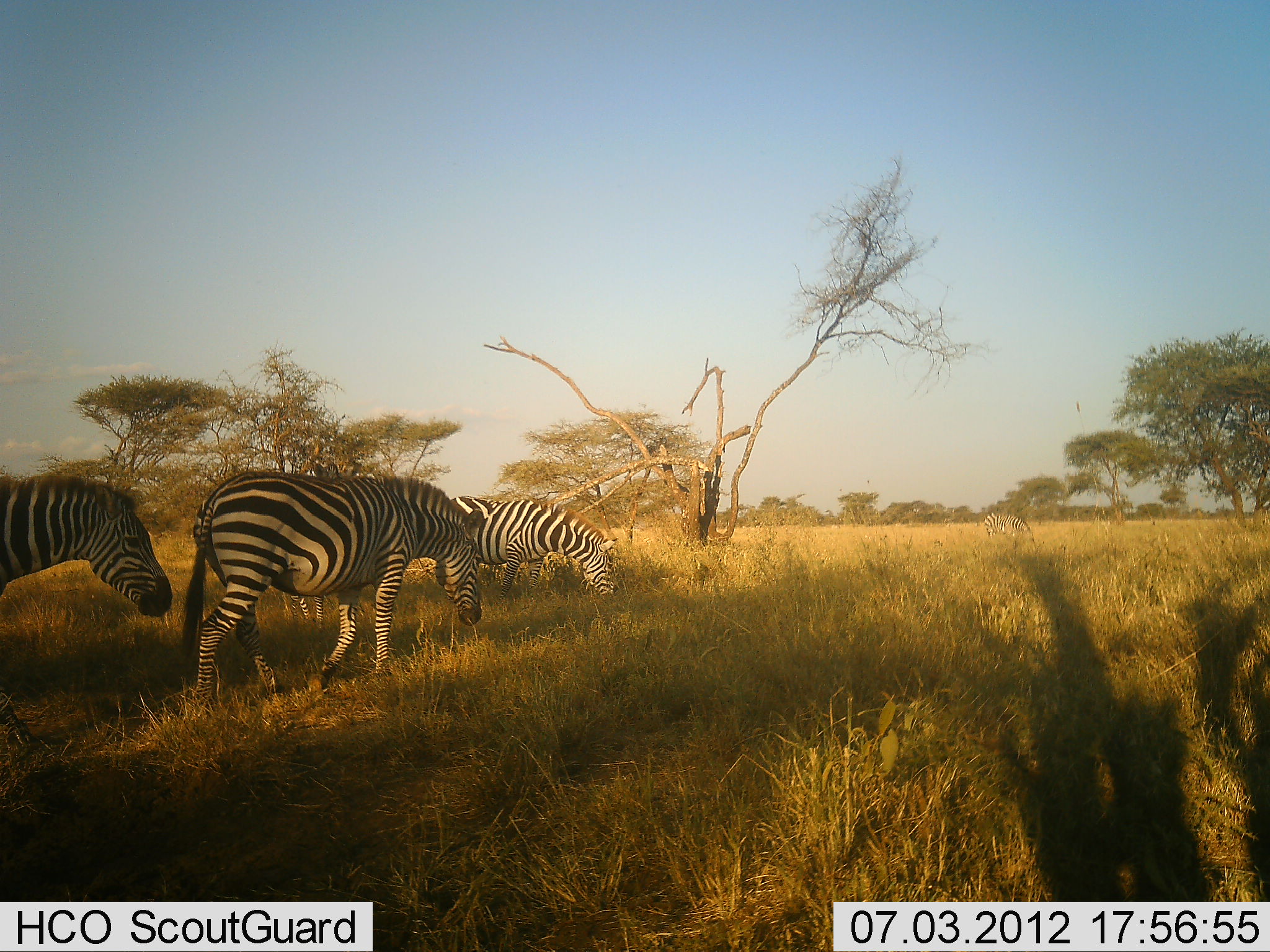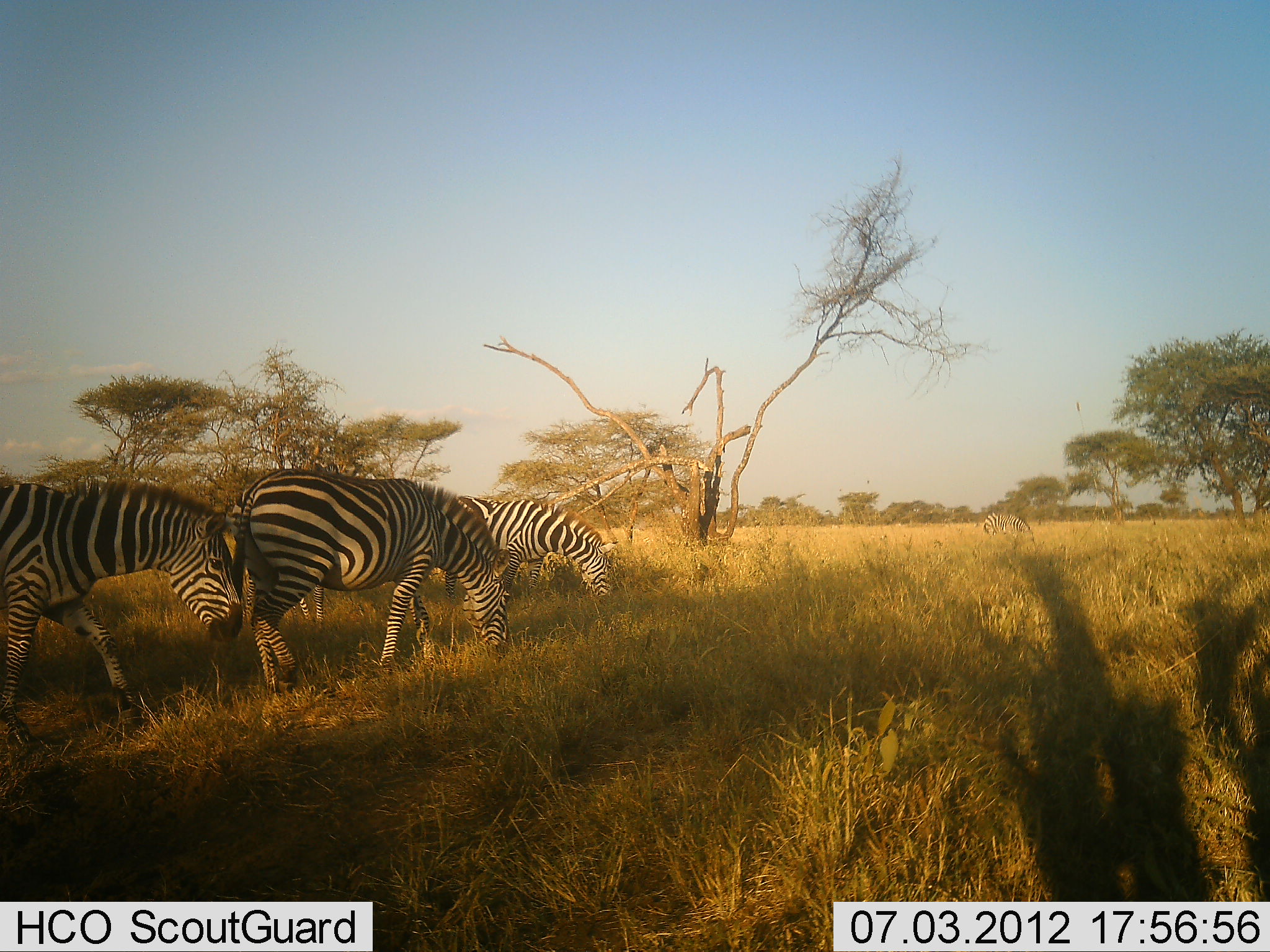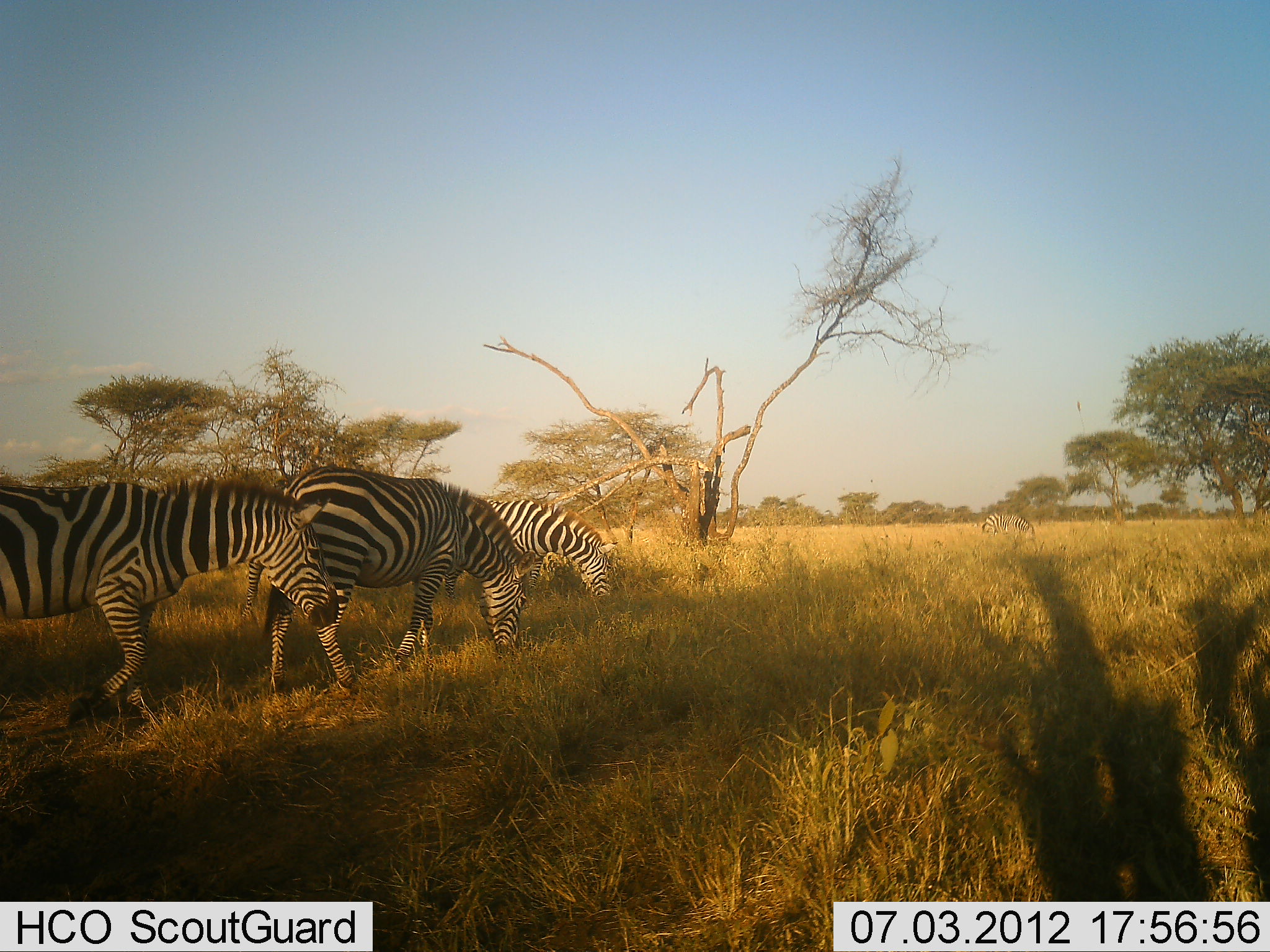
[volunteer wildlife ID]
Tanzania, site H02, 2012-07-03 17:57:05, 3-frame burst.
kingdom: Animalia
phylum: Chordata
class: Mammalia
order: Perissodactyla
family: Equidae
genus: Equus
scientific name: Equus quagga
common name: plains zebra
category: zebra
Zebra (plains zebra) (Equus quagga), count 4. Behavior (volunteer vote fractions): standing 60%, resting 0%, moving 80%, interacting 0%. Young present (vote fraction): 0%. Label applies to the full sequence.